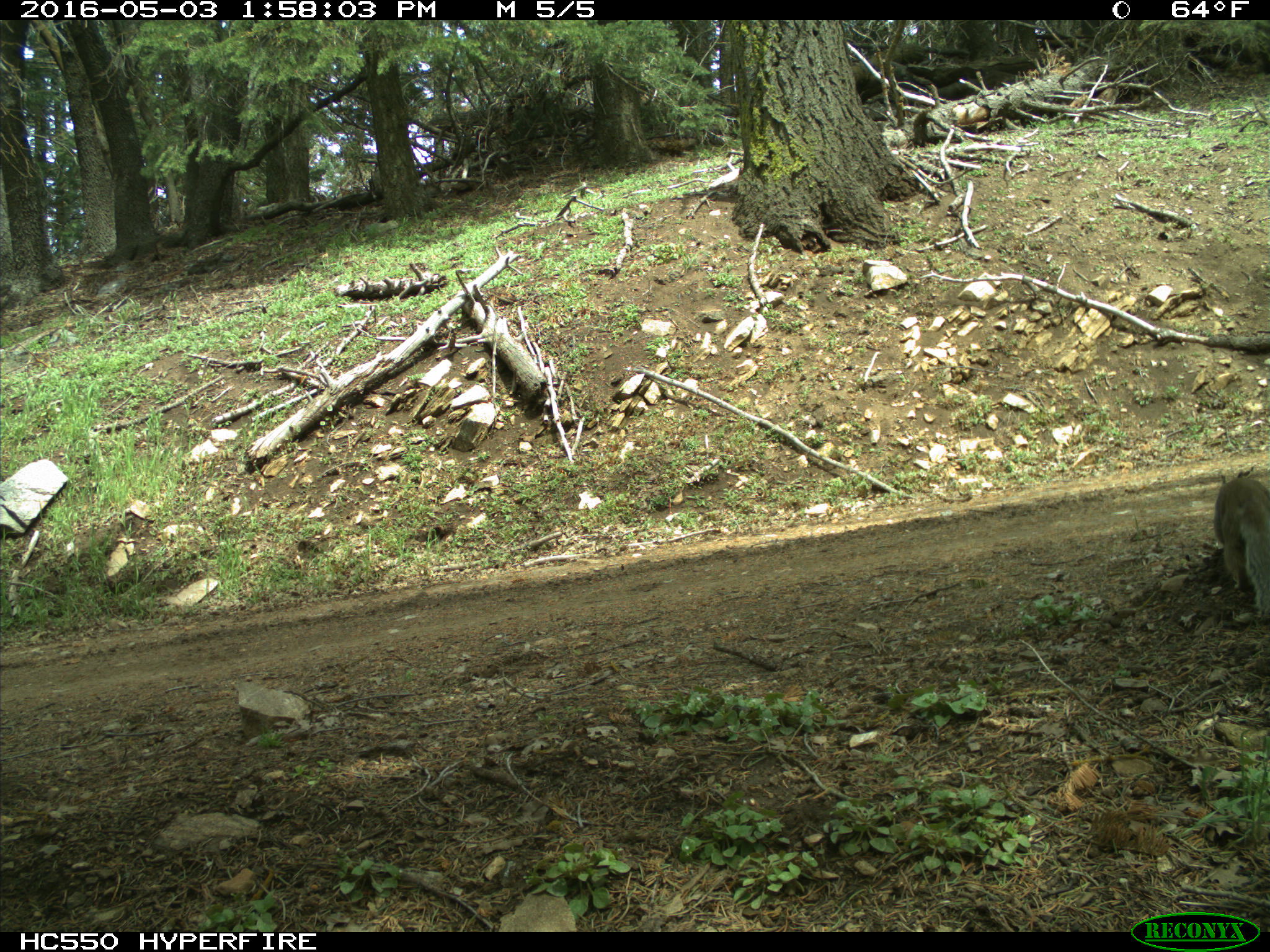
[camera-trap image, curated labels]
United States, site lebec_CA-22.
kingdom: Animalia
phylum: Chordata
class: Mammalia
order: Rodentia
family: Sciuridae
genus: Otospermophilus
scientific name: Otospermophilus beecheyi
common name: california ground squirrel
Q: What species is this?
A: Otospermophilus beecheyi (california ground squirrel).